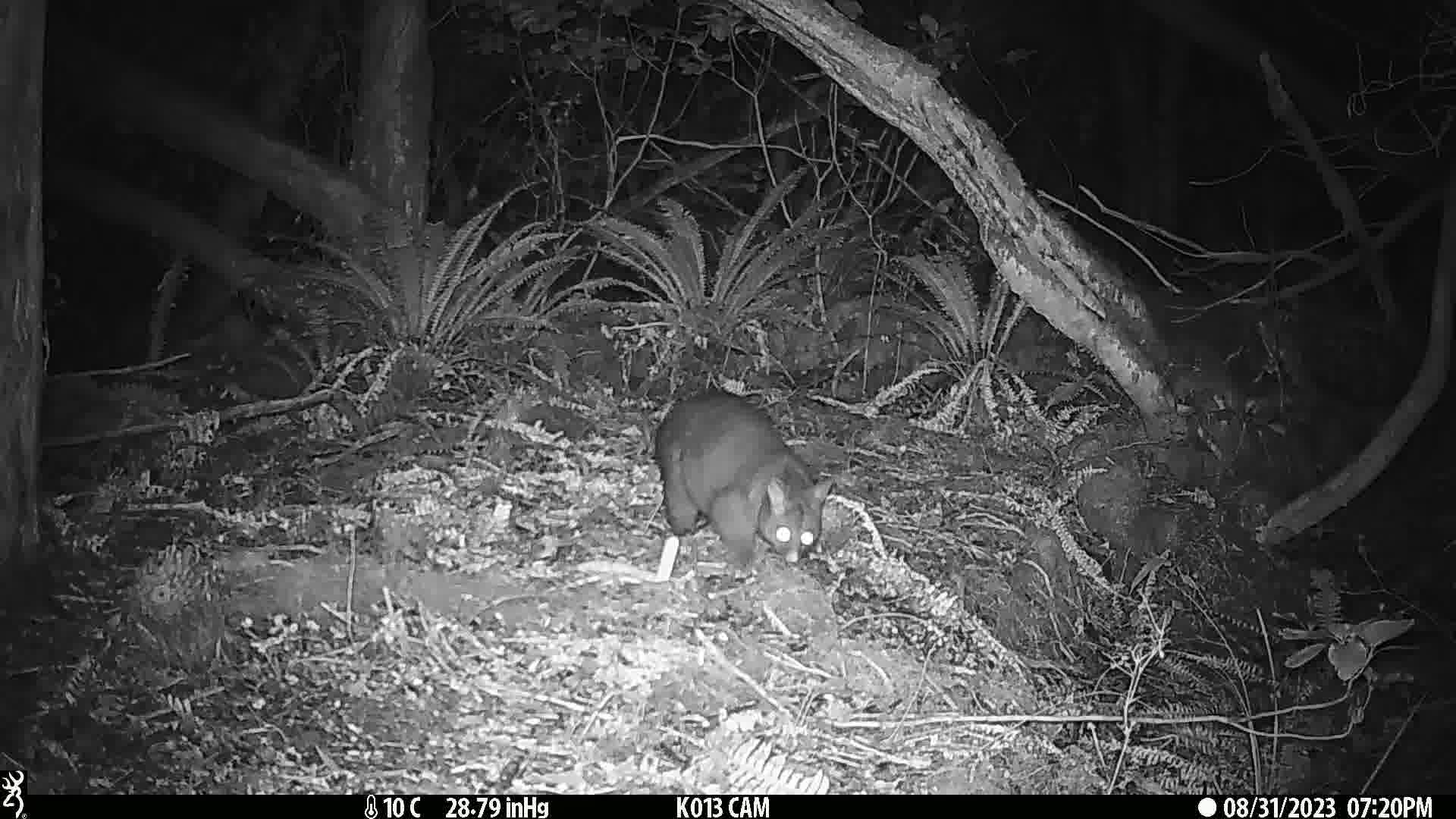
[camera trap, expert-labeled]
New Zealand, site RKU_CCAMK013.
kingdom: Animalia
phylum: Chordata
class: Mammalia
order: Diprotodontia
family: Phalangeridae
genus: Trichosurus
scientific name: Trichosurus vulpecula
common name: common brushtail possum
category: possum